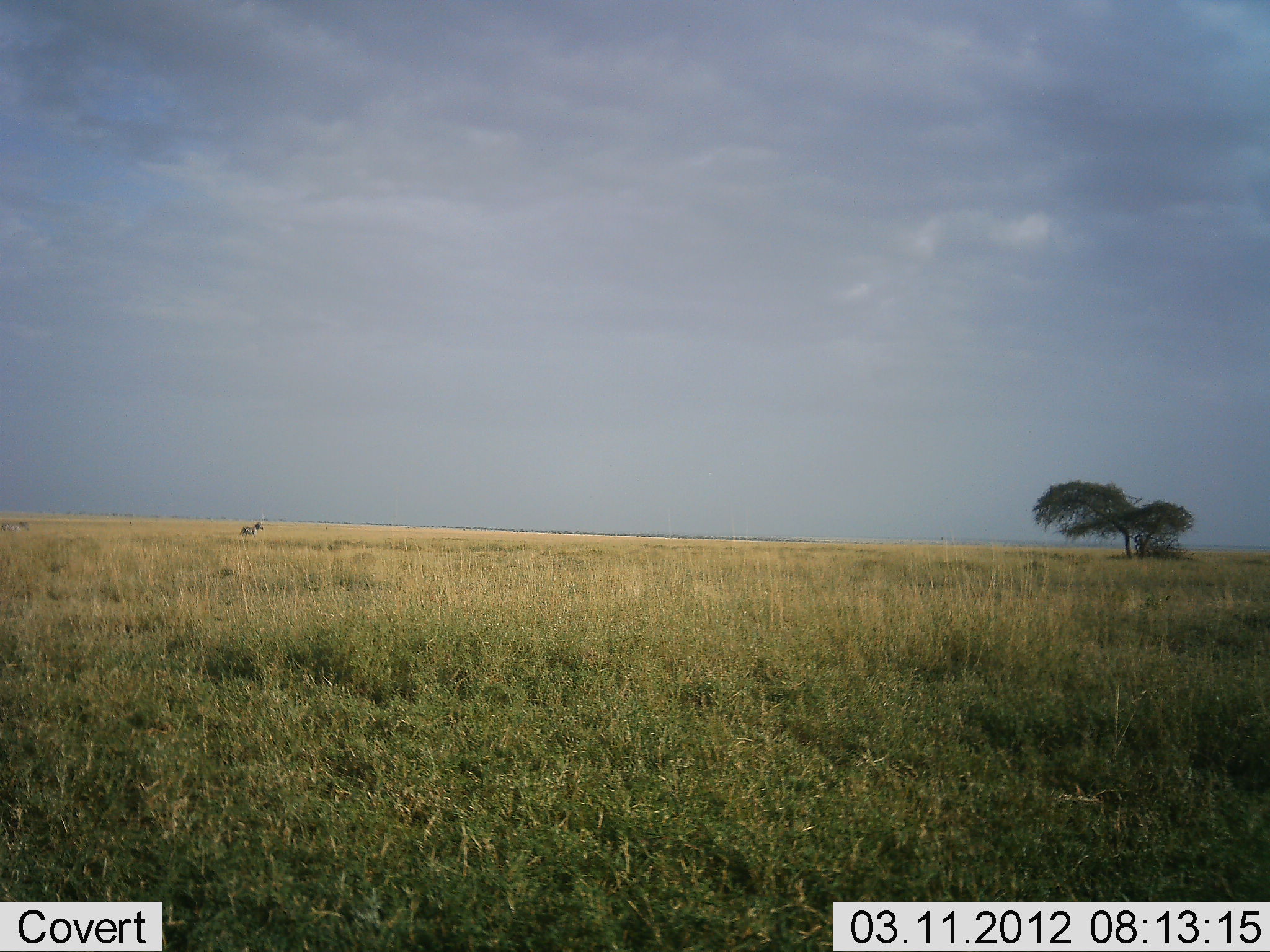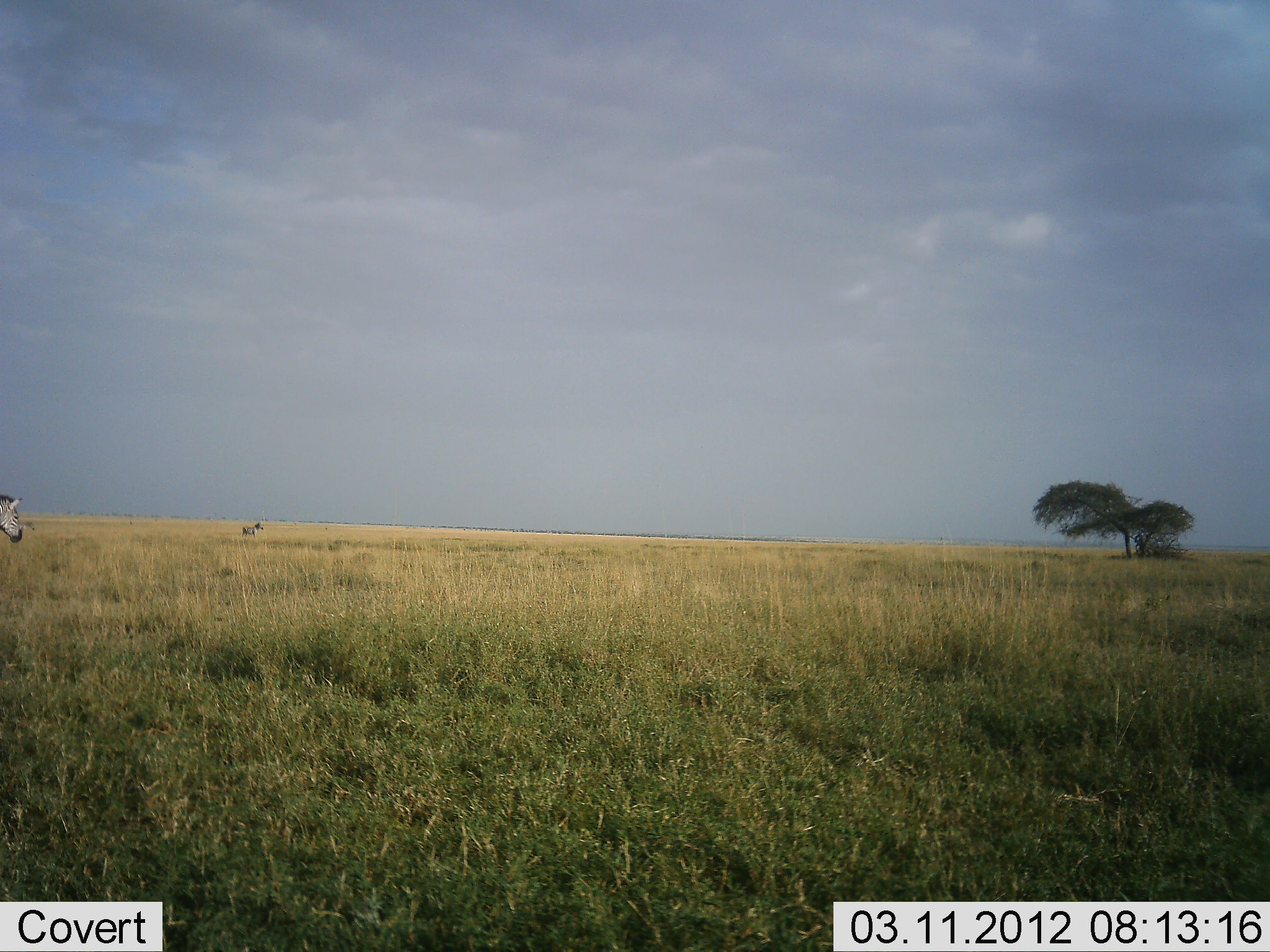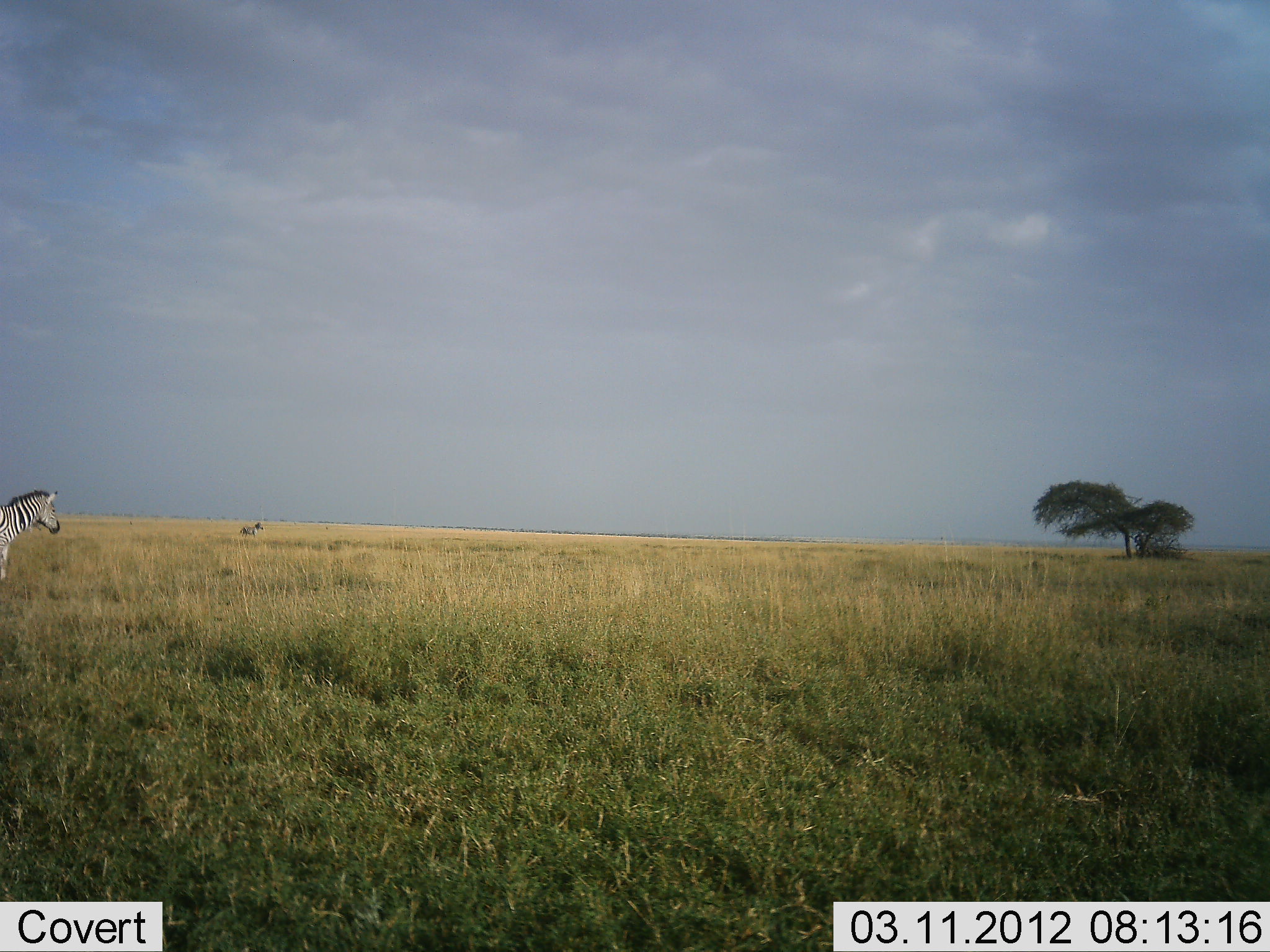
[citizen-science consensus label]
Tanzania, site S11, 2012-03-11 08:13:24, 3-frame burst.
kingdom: Animalia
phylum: Chordata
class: Mammalia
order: Perissodactyla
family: Equidae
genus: Equus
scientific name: Equus quagga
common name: plains zebra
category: zebra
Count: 2.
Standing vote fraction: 43%.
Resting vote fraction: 0%.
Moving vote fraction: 87%.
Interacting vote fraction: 0%.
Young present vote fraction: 0%.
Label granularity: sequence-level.